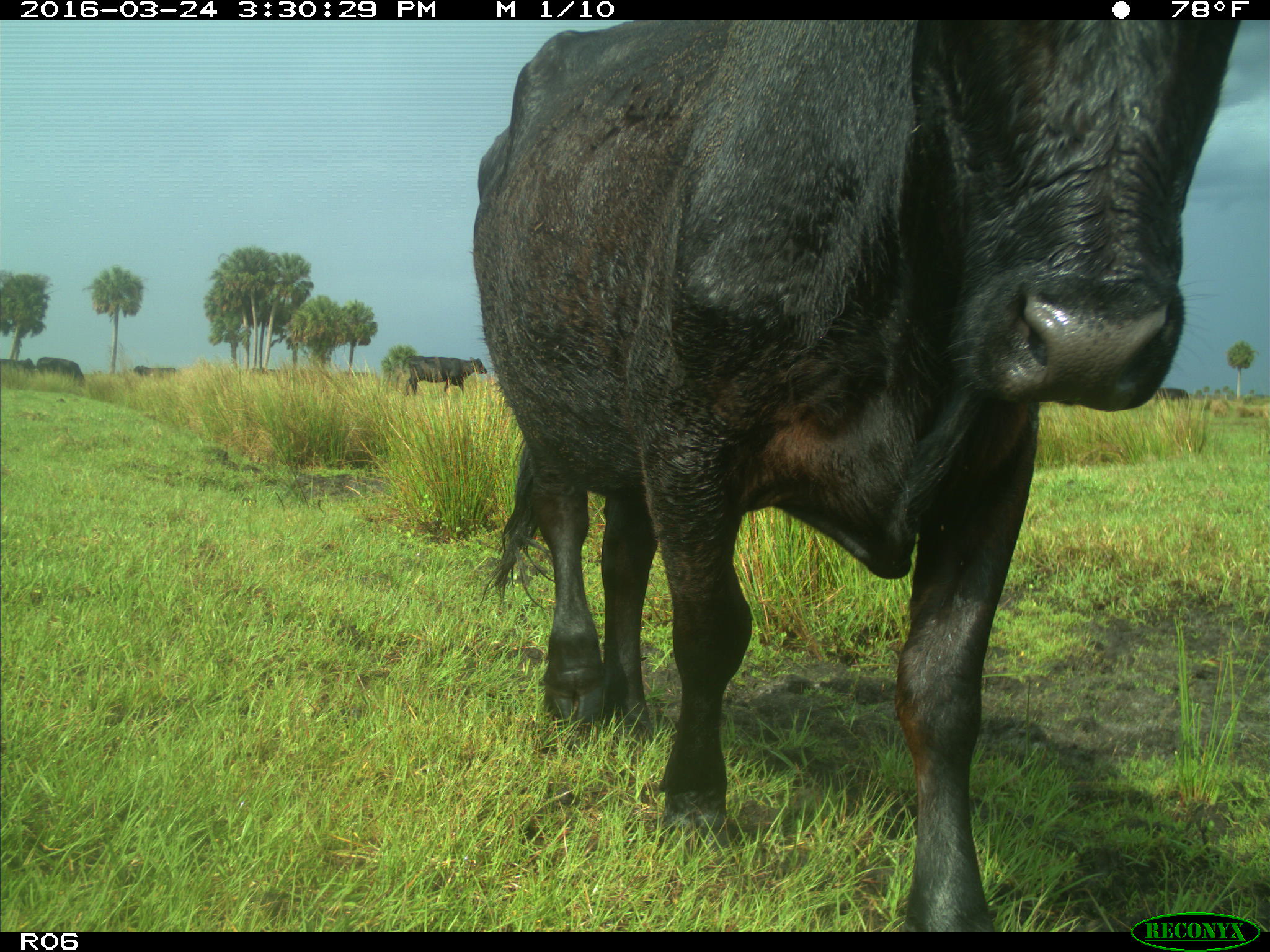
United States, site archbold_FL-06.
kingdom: Animalia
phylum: Chordata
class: Mammalia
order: Artiodactyla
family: Bovidae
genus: Bos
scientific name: Bos taurus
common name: domestic cow